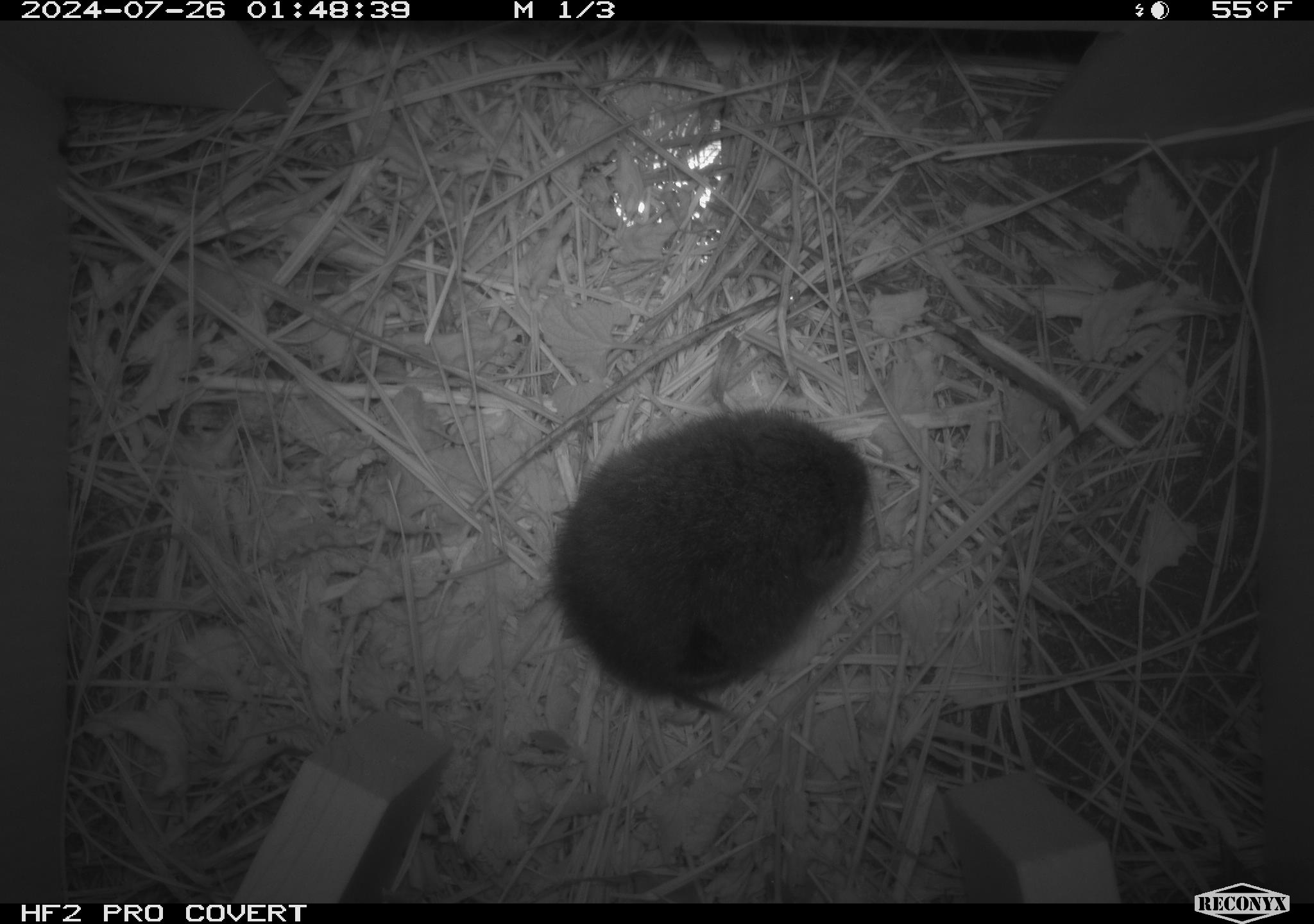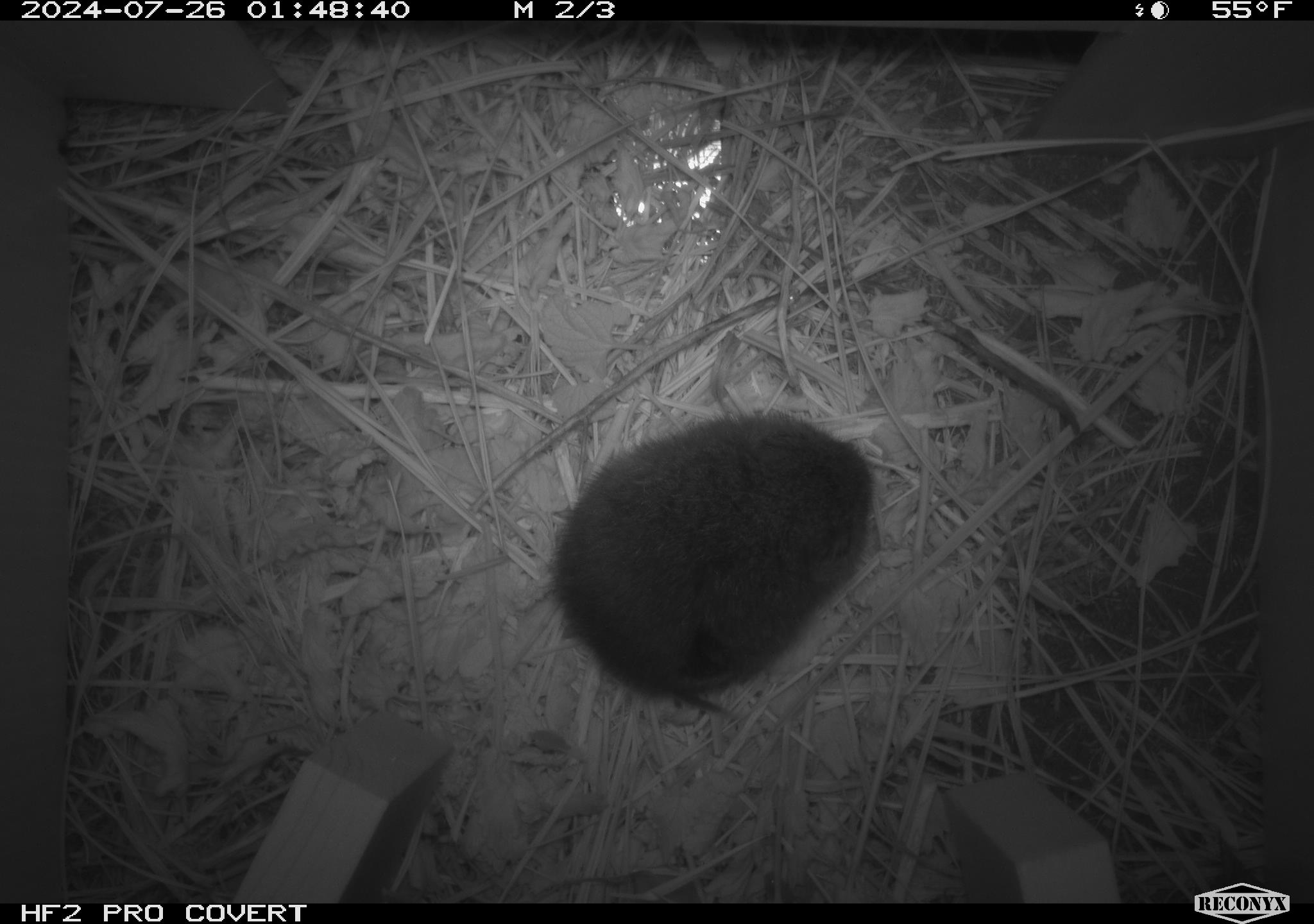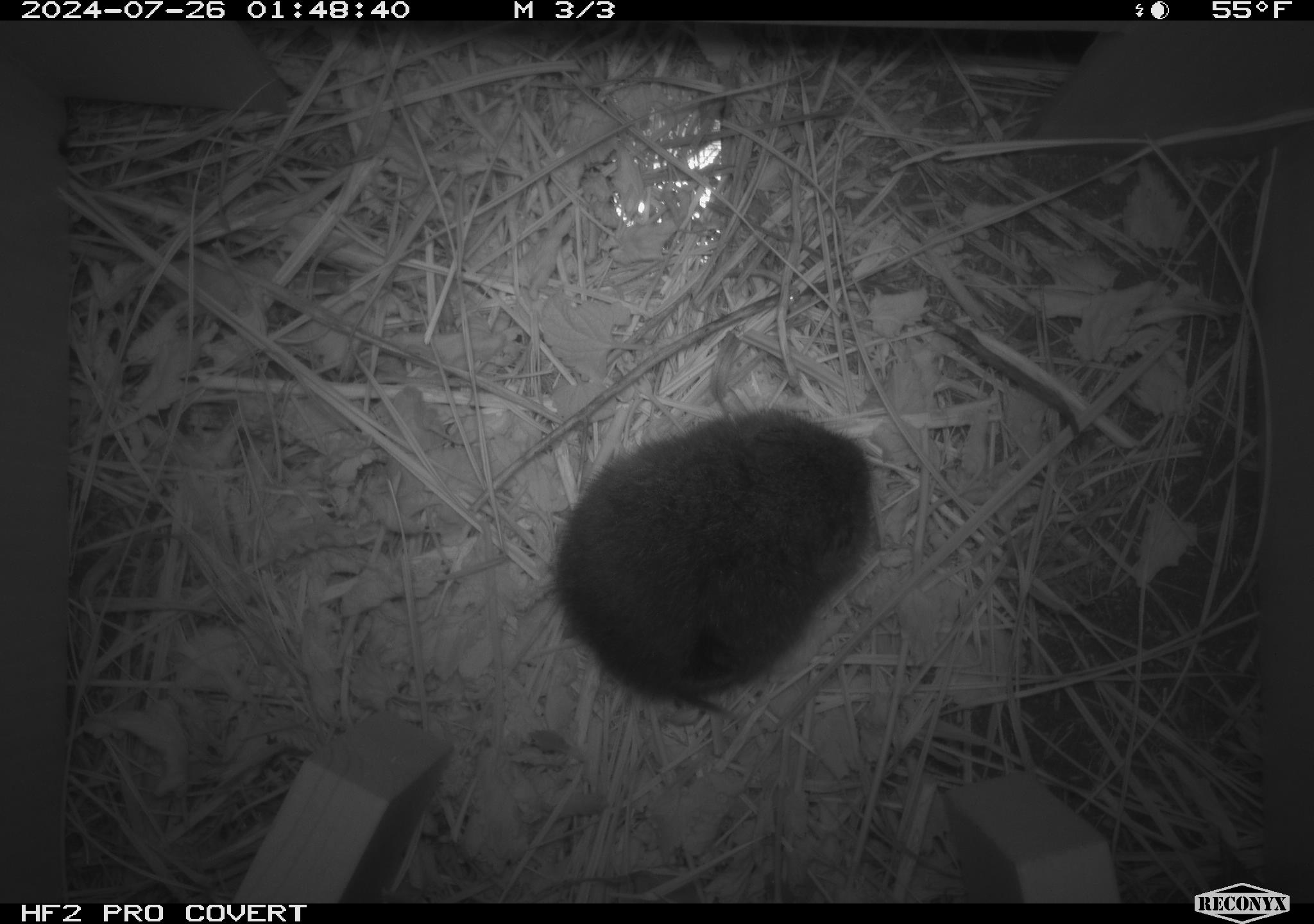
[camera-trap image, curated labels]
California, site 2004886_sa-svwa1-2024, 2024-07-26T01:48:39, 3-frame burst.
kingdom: Animalia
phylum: Chordata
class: Mammalia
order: Rodentia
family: Cricetidae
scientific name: Arvicolinae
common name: voles, lemmings, and muskrats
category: arvicolinae subfamily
Arvicolinae subfamily (voles, lemmings, and muskrats) (Arvicolinae).